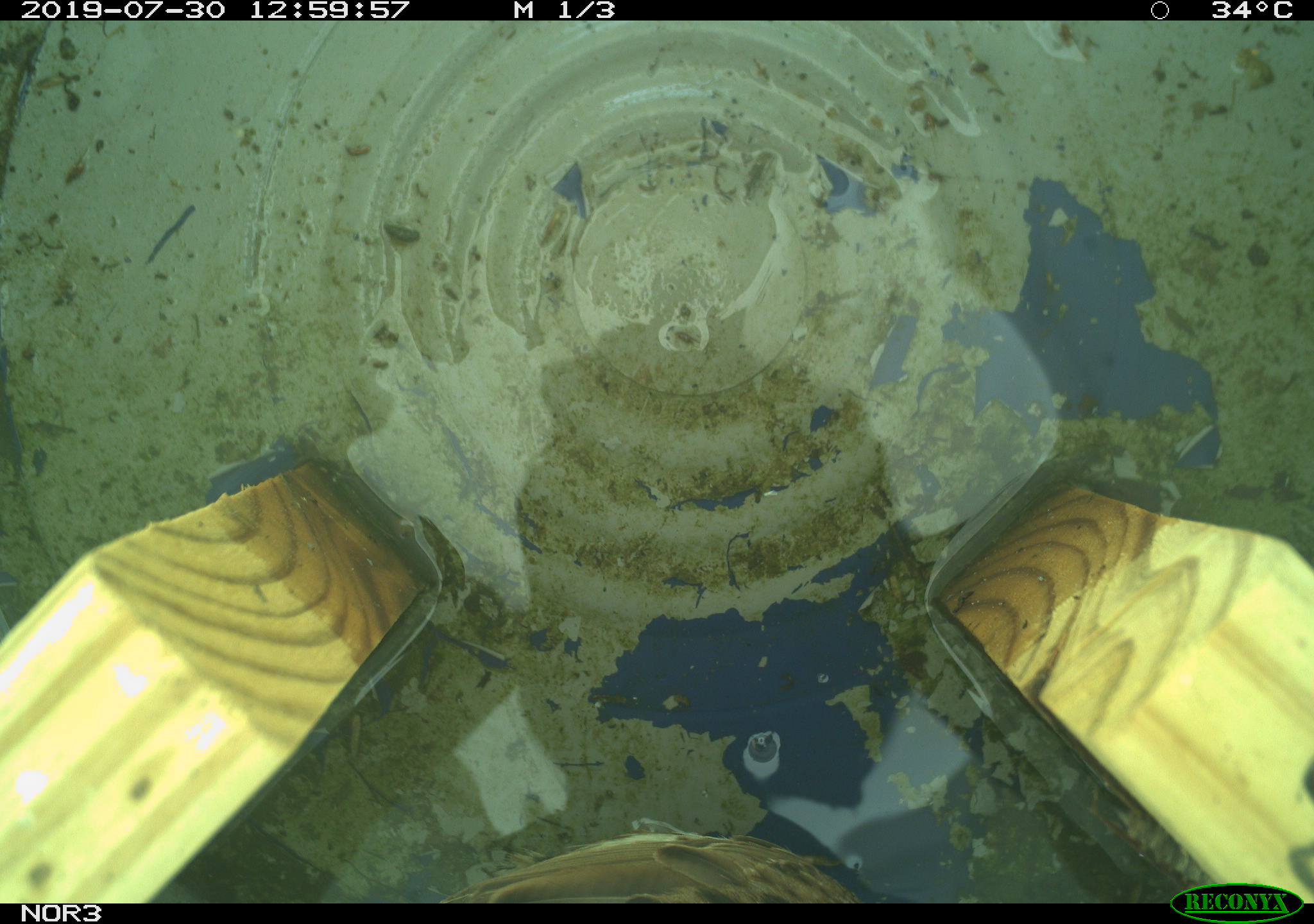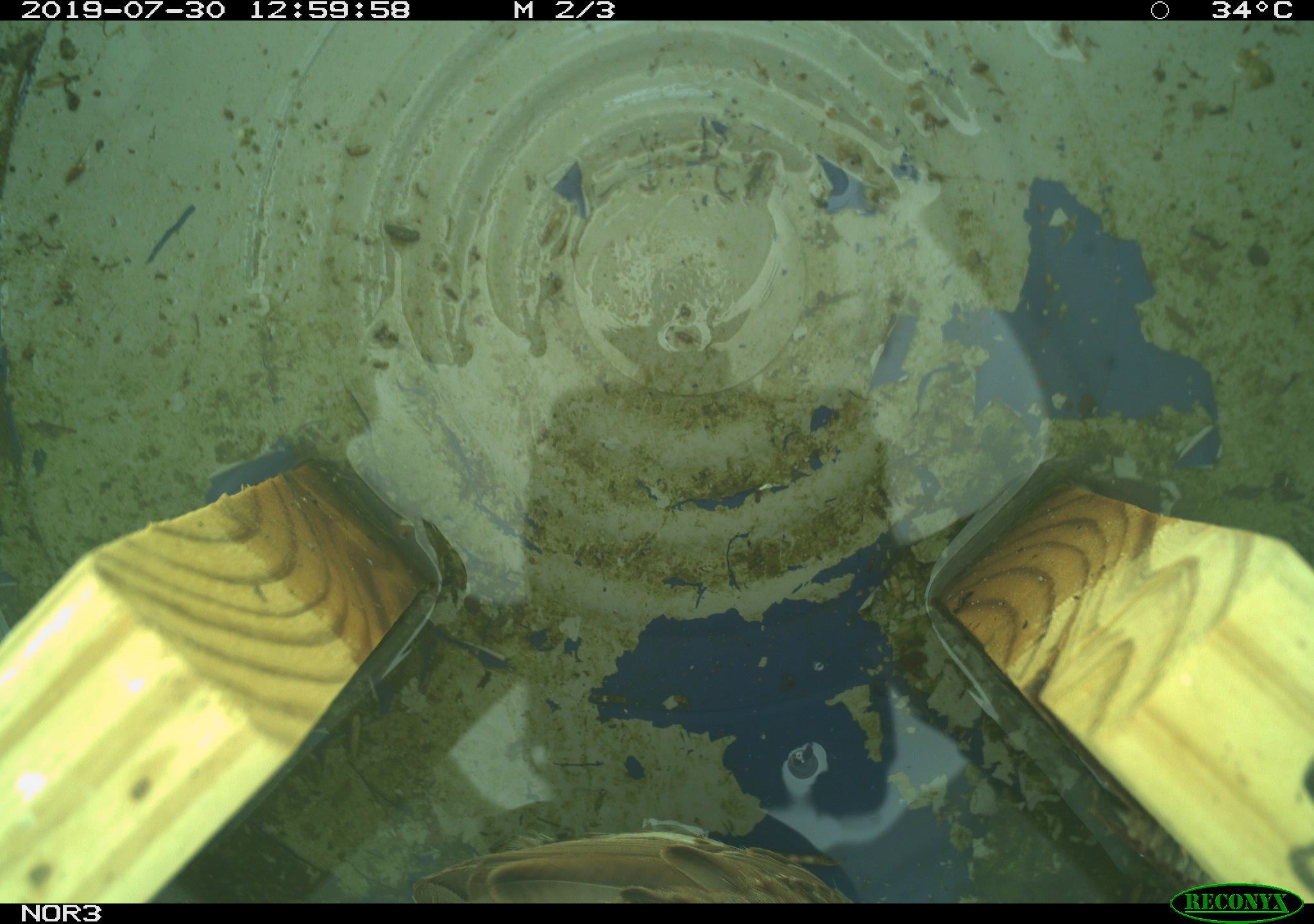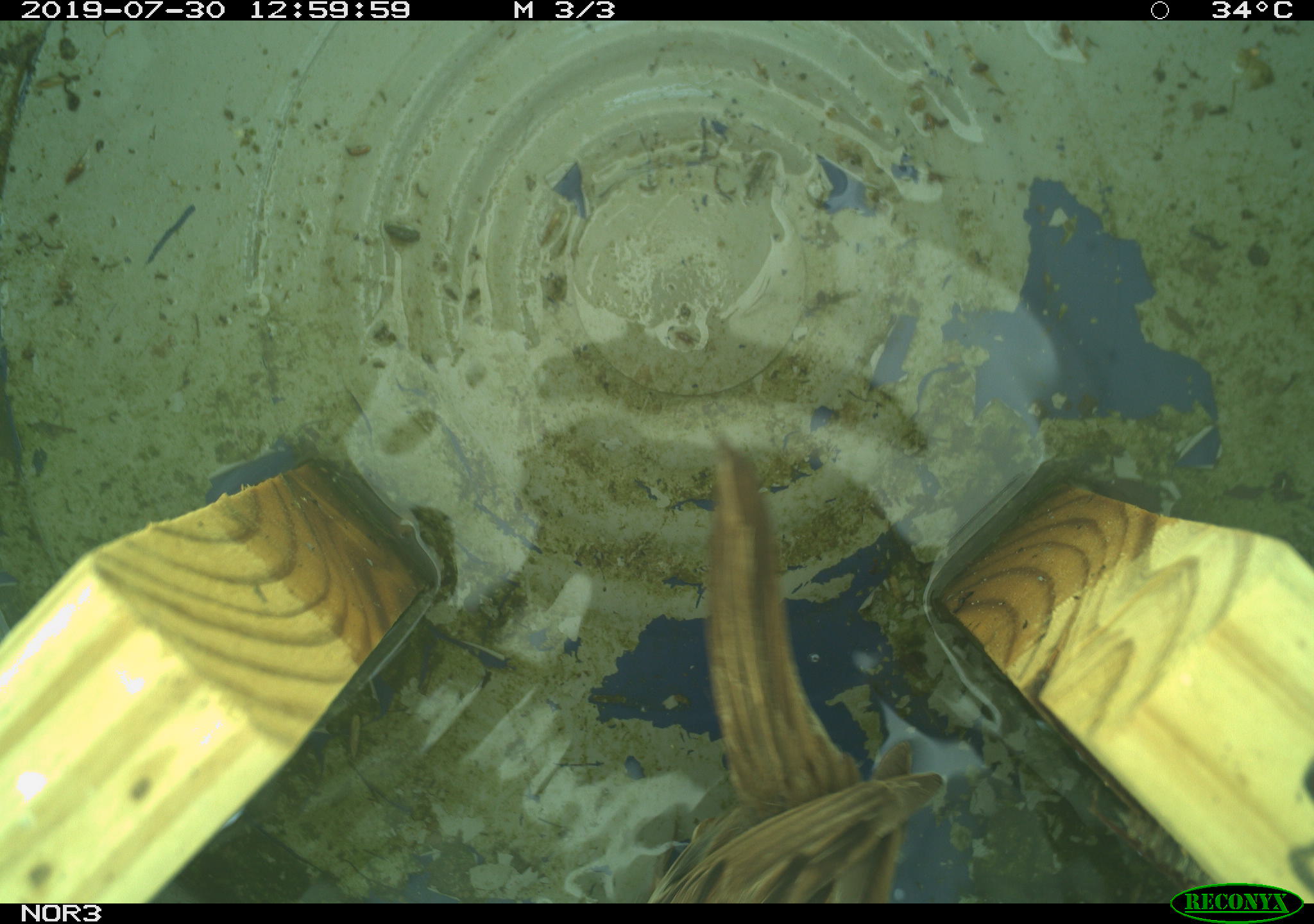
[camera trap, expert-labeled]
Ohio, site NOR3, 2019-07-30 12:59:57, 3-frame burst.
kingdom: Animalia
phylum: Chordata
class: Aves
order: Passeriformes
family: Passerellidae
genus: Melospiza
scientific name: Melospiza melodia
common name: song sparrow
Song sparrow (Melospiza melodia).